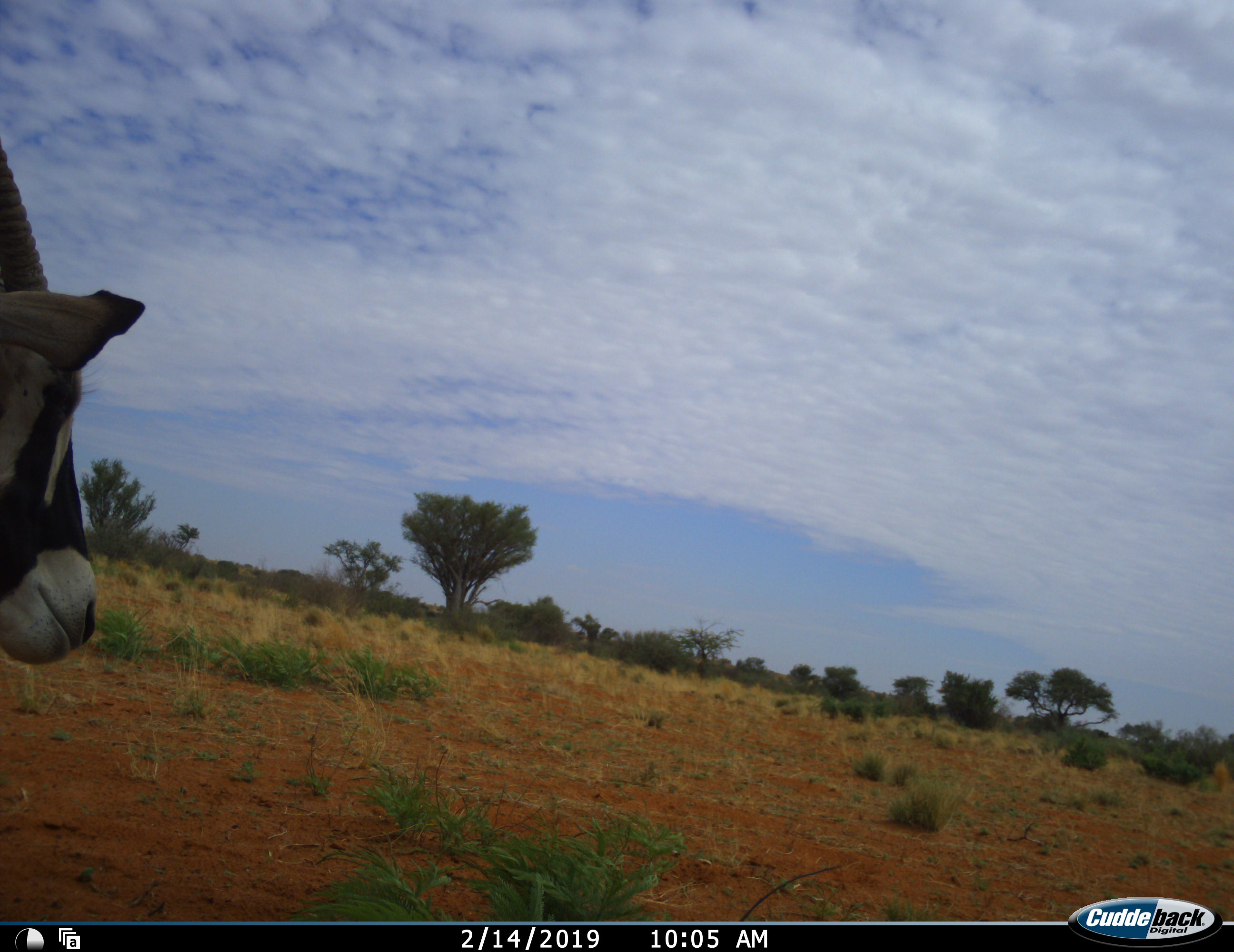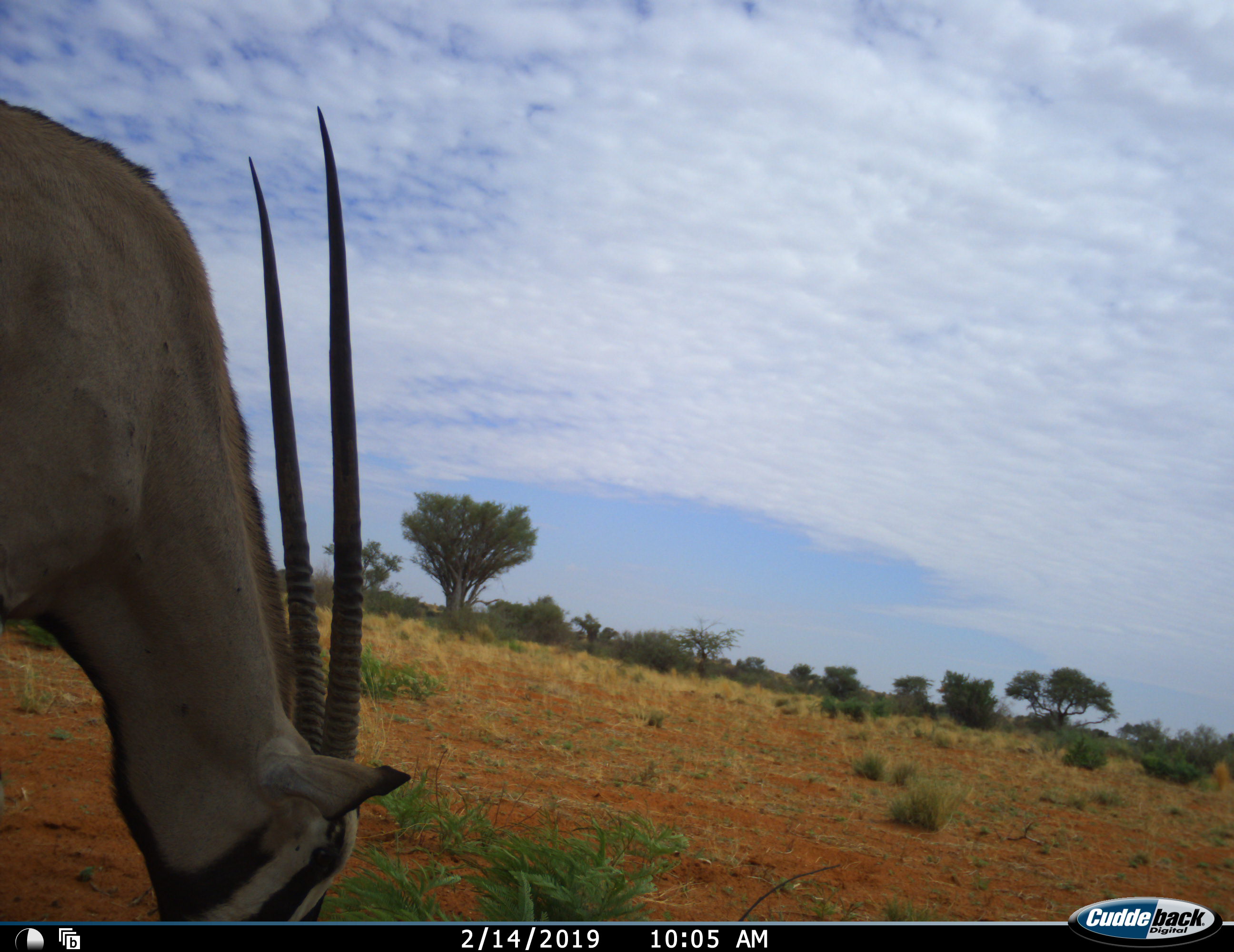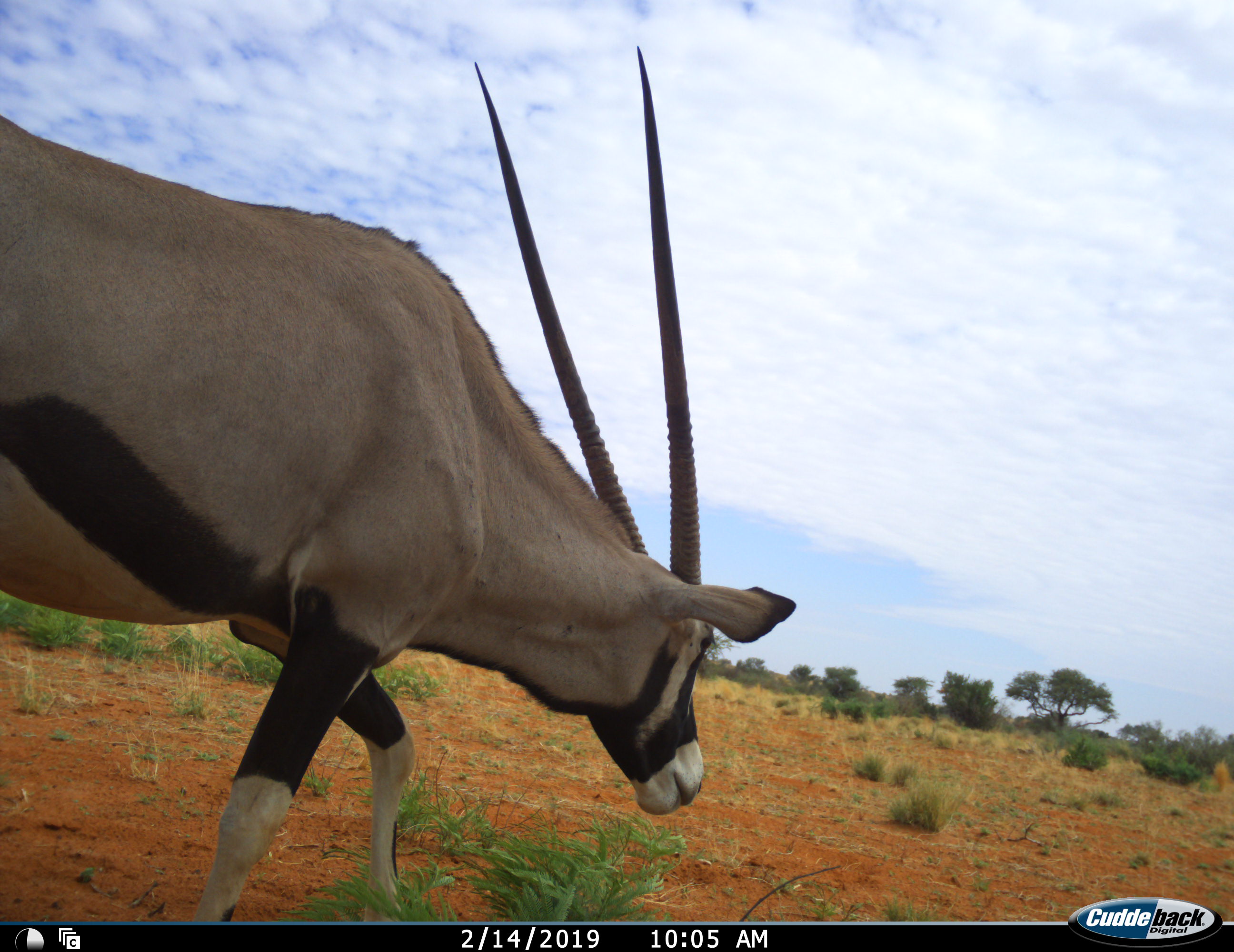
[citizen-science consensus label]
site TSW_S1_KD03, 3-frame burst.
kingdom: Animalia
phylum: Chordata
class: Mammalia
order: Artiodactyla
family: Bovidae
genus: Oryx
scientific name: Oryx gazella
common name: gemsbok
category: oryx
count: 1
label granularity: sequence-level